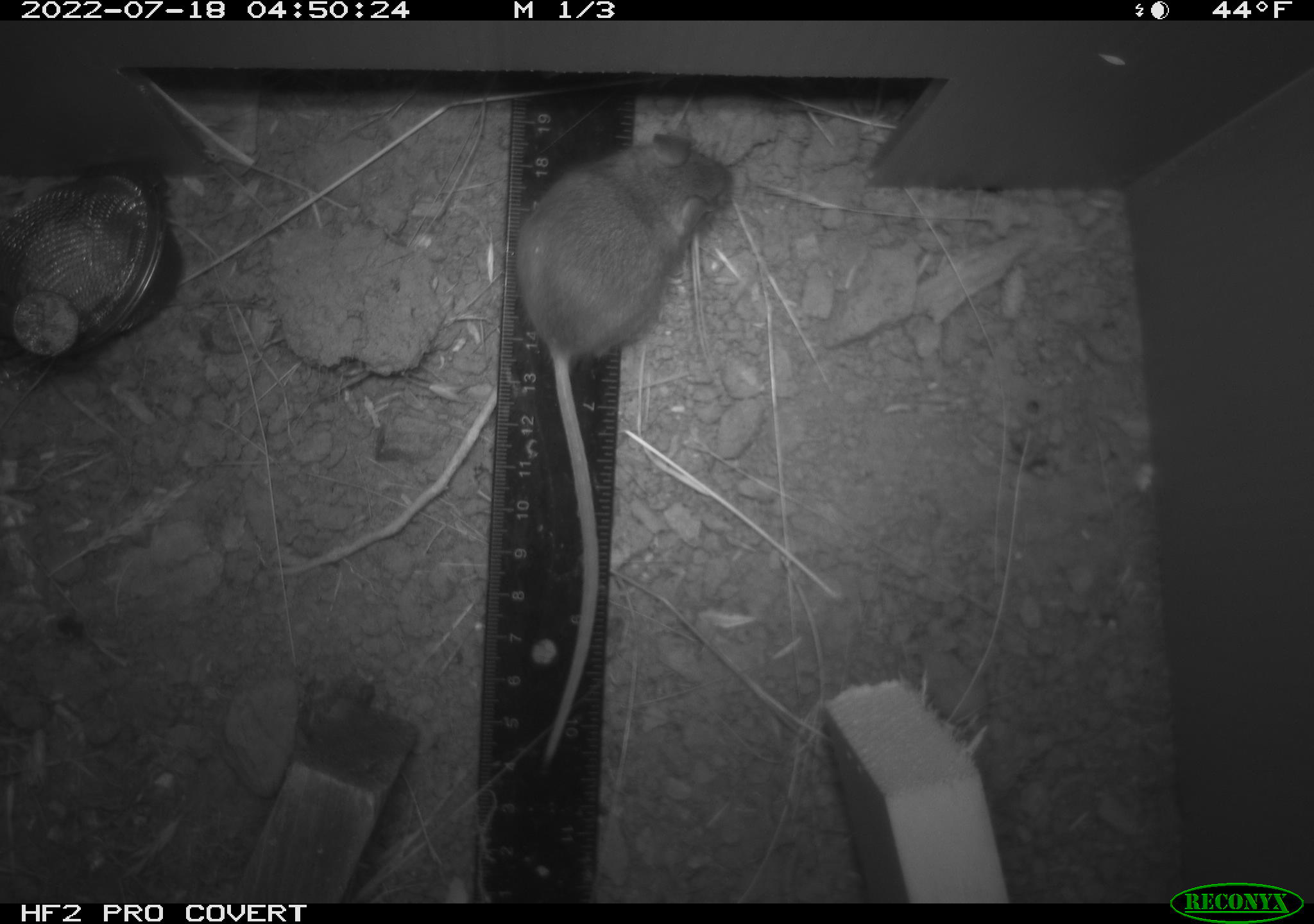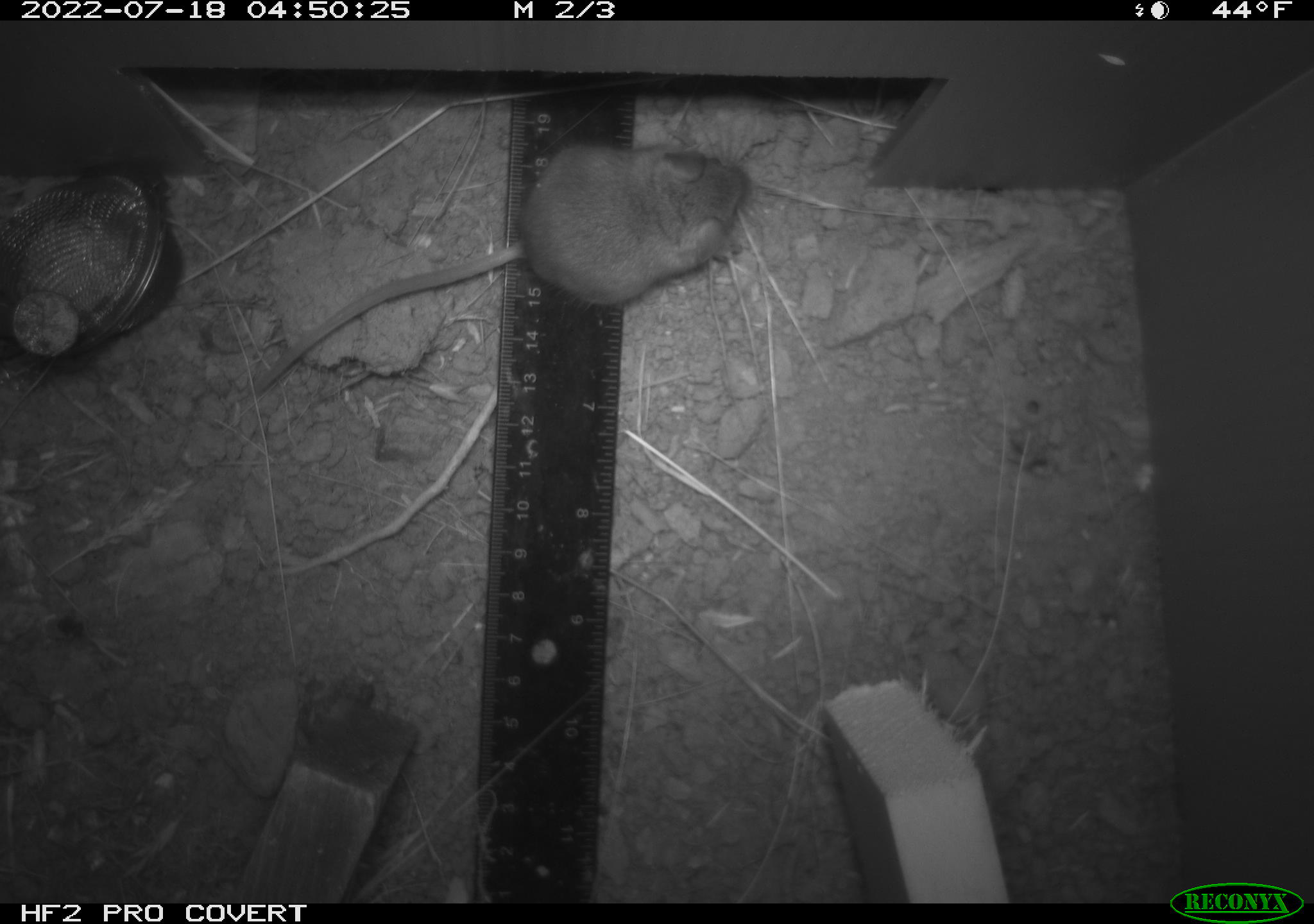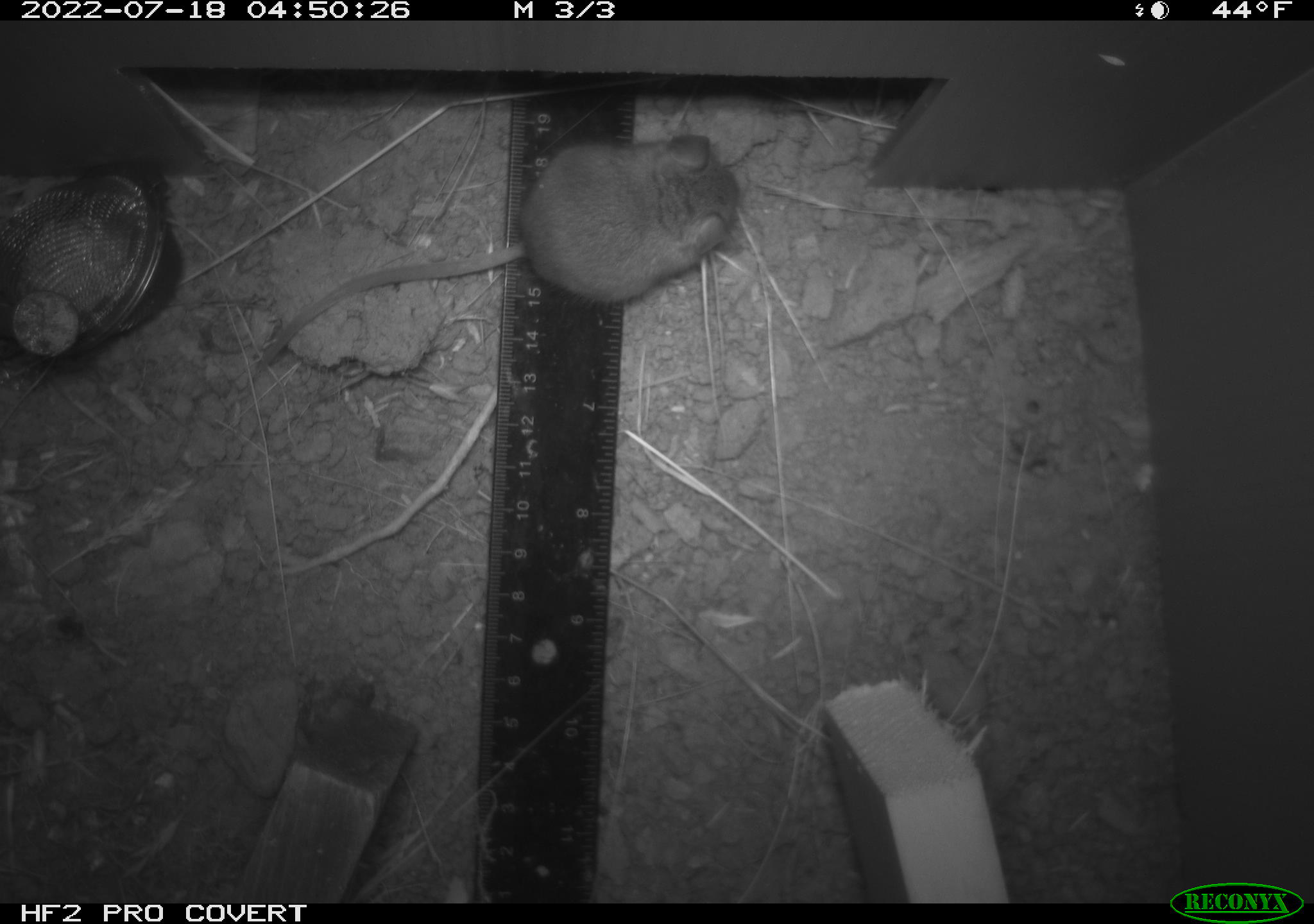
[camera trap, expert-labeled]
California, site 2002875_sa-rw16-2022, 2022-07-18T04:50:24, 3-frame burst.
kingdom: Animalia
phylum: Chordata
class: Mammalia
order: Rodentia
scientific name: Rodentia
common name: mouse species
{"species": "mouse species (Rodentia)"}